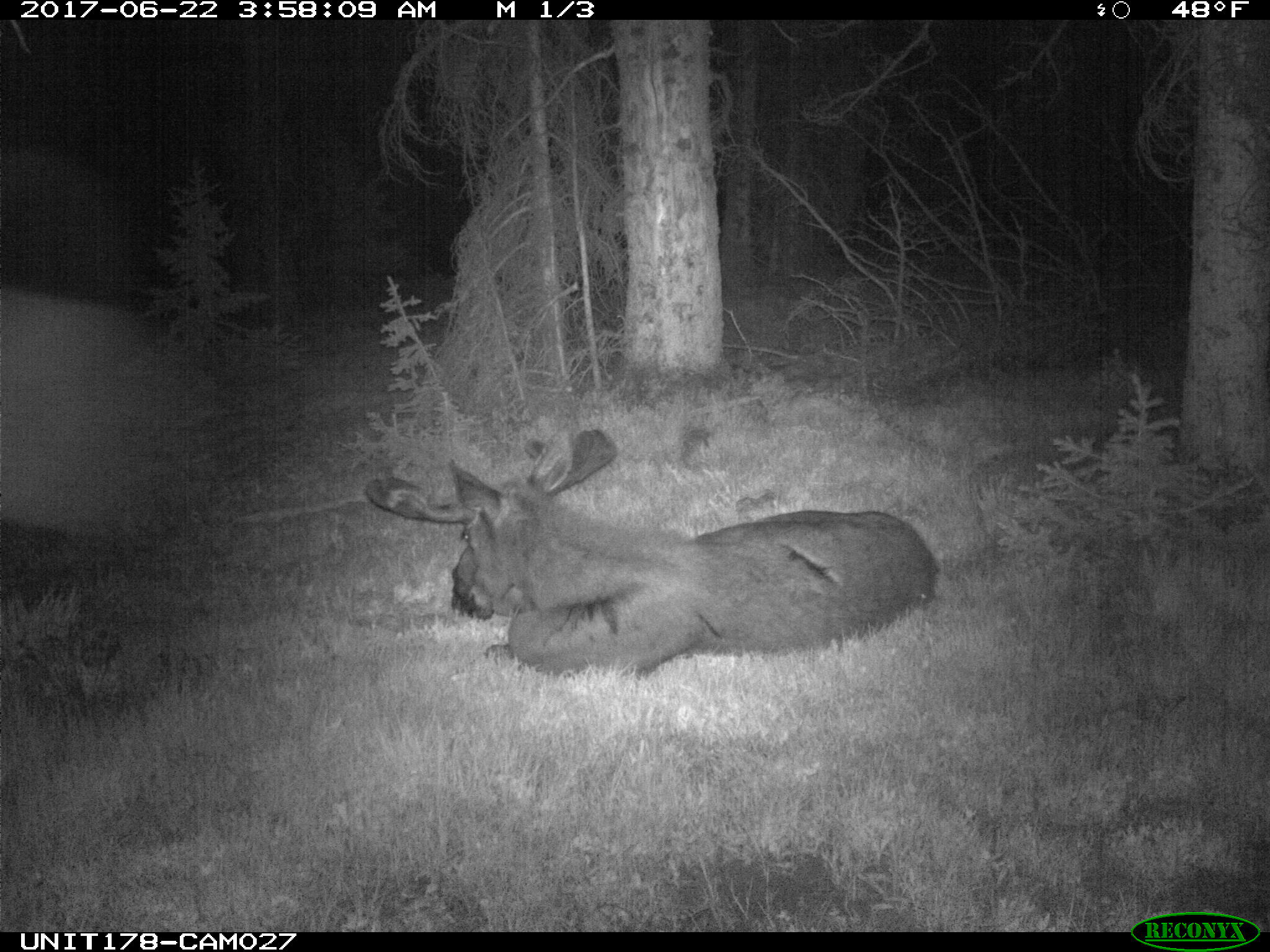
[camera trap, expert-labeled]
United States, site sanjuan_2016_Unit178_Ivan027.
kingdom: Animalia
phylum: Chordata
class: Mammalia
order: Artiodactyla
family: Cervidae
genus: Alces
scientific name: Alces alces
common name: moose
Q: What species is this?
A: Alces alces (moose).